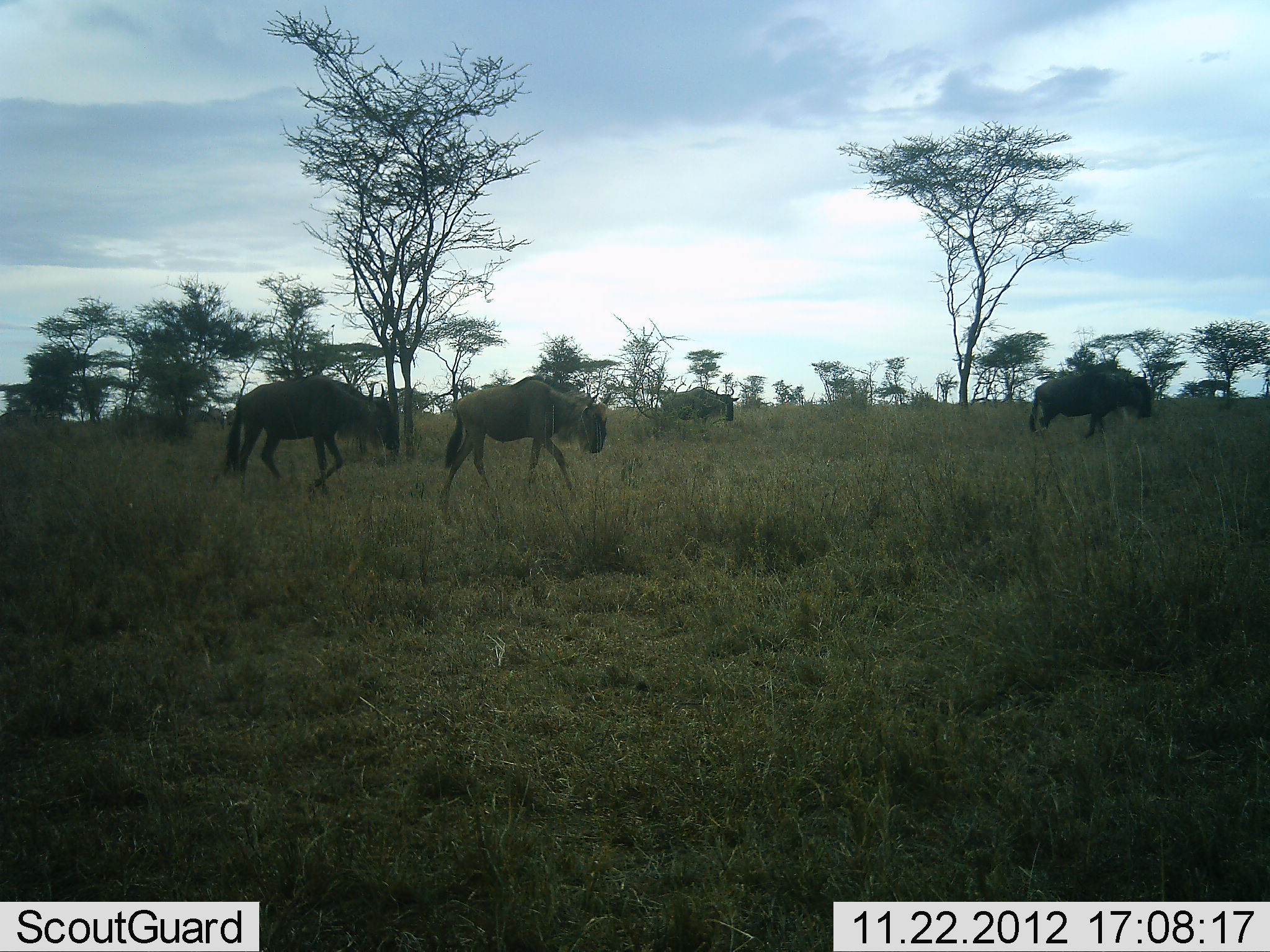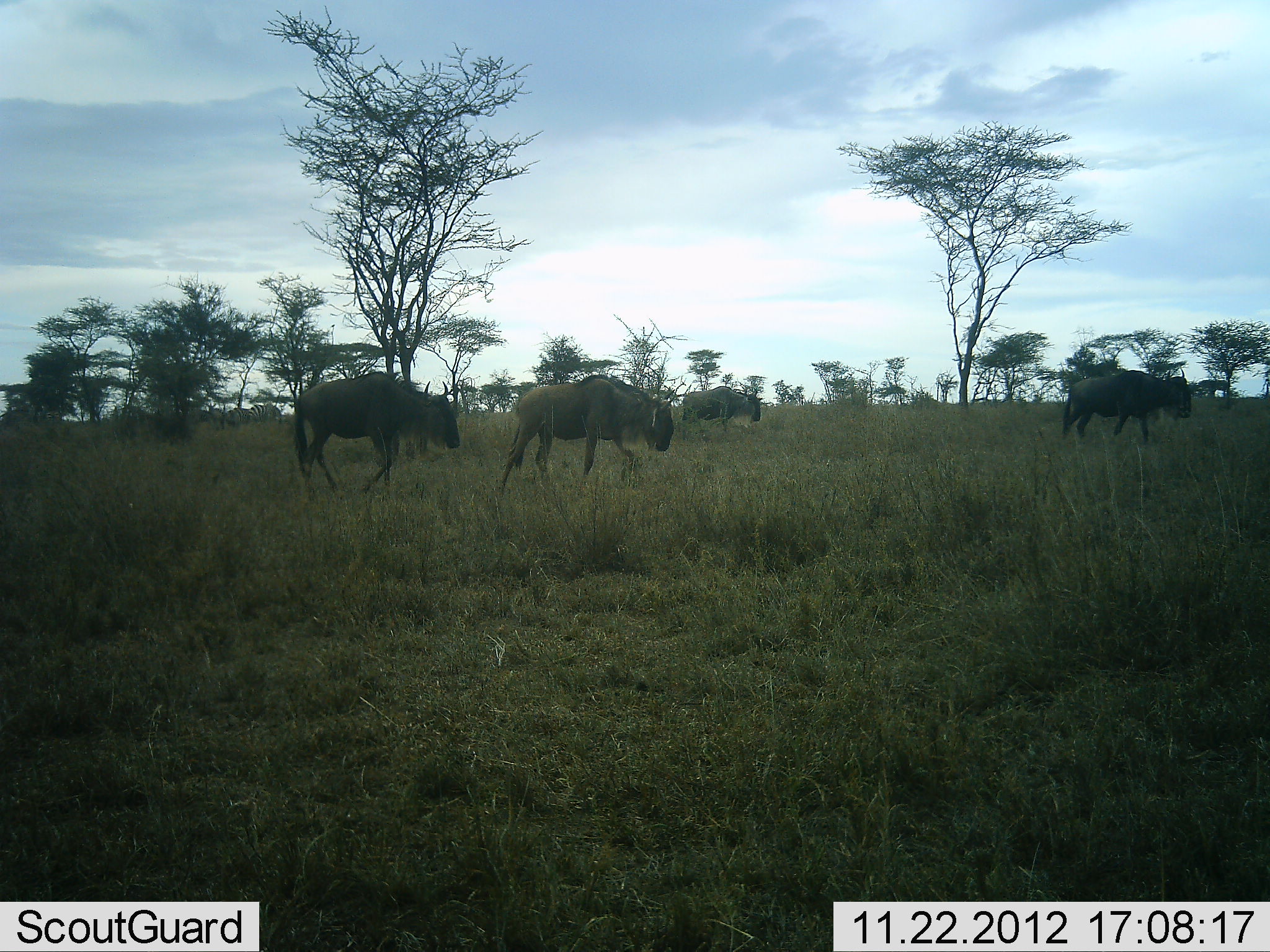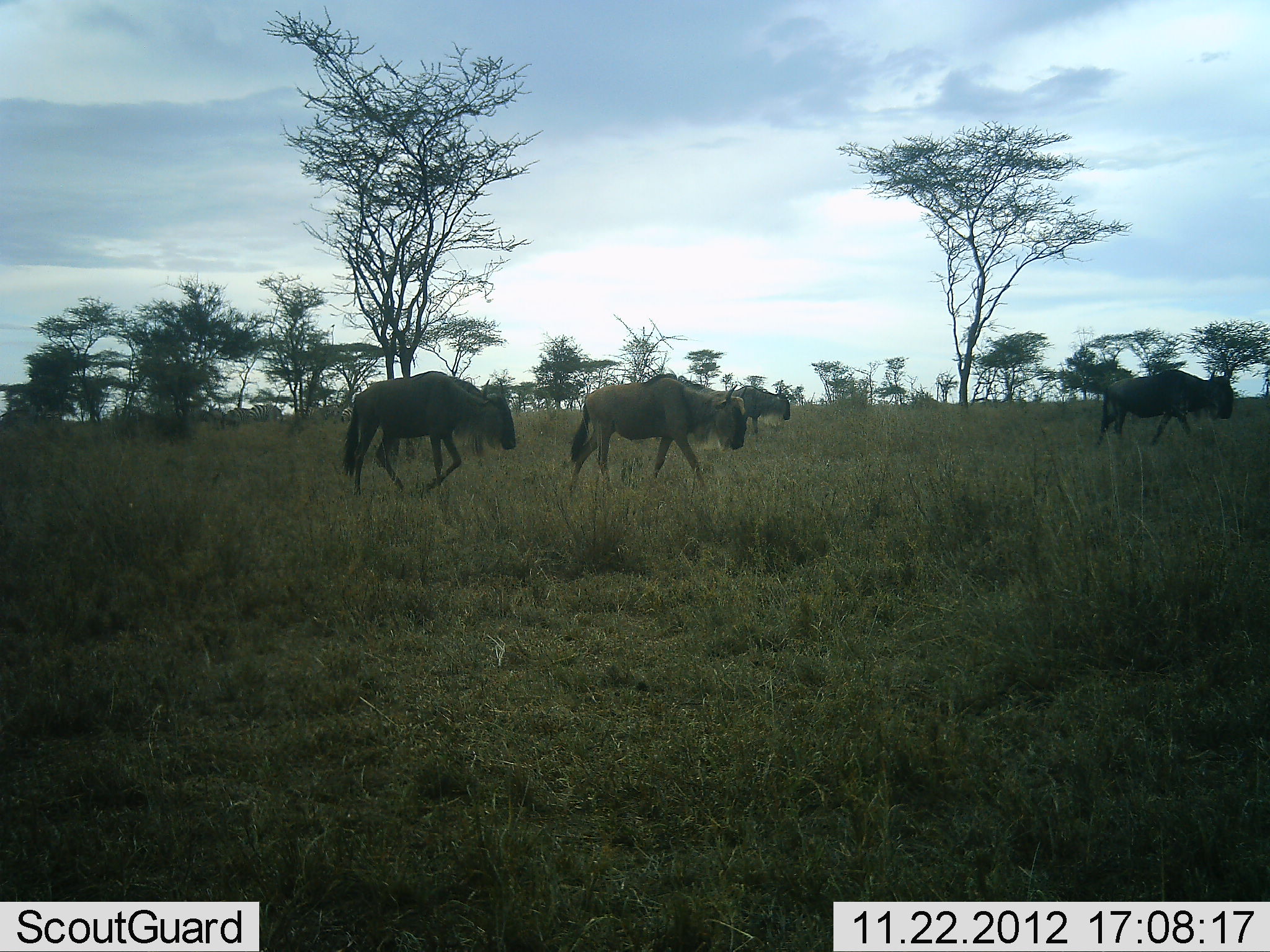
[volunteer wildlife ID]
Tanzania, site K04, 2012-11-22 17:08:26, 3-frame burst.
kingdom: Animalia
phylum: Chordata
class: Mammalia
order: Artiodactyla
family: Bovidae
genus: Connochaetes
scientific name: Connochaetes taurinus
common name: blue wildebeest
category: wildebeest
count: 4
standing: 0%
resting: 0%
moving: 90%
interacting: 0%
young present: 0%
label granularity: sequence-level